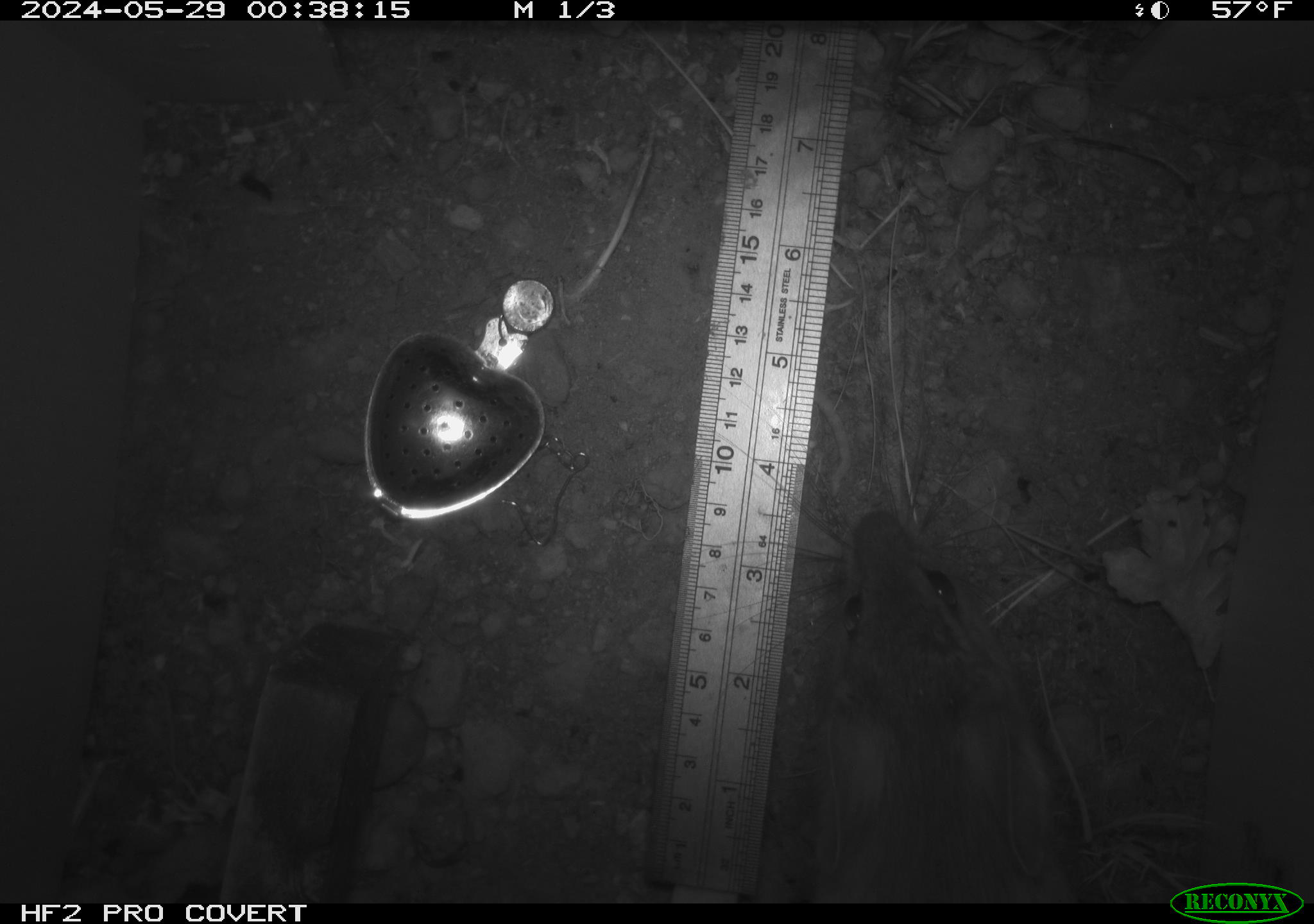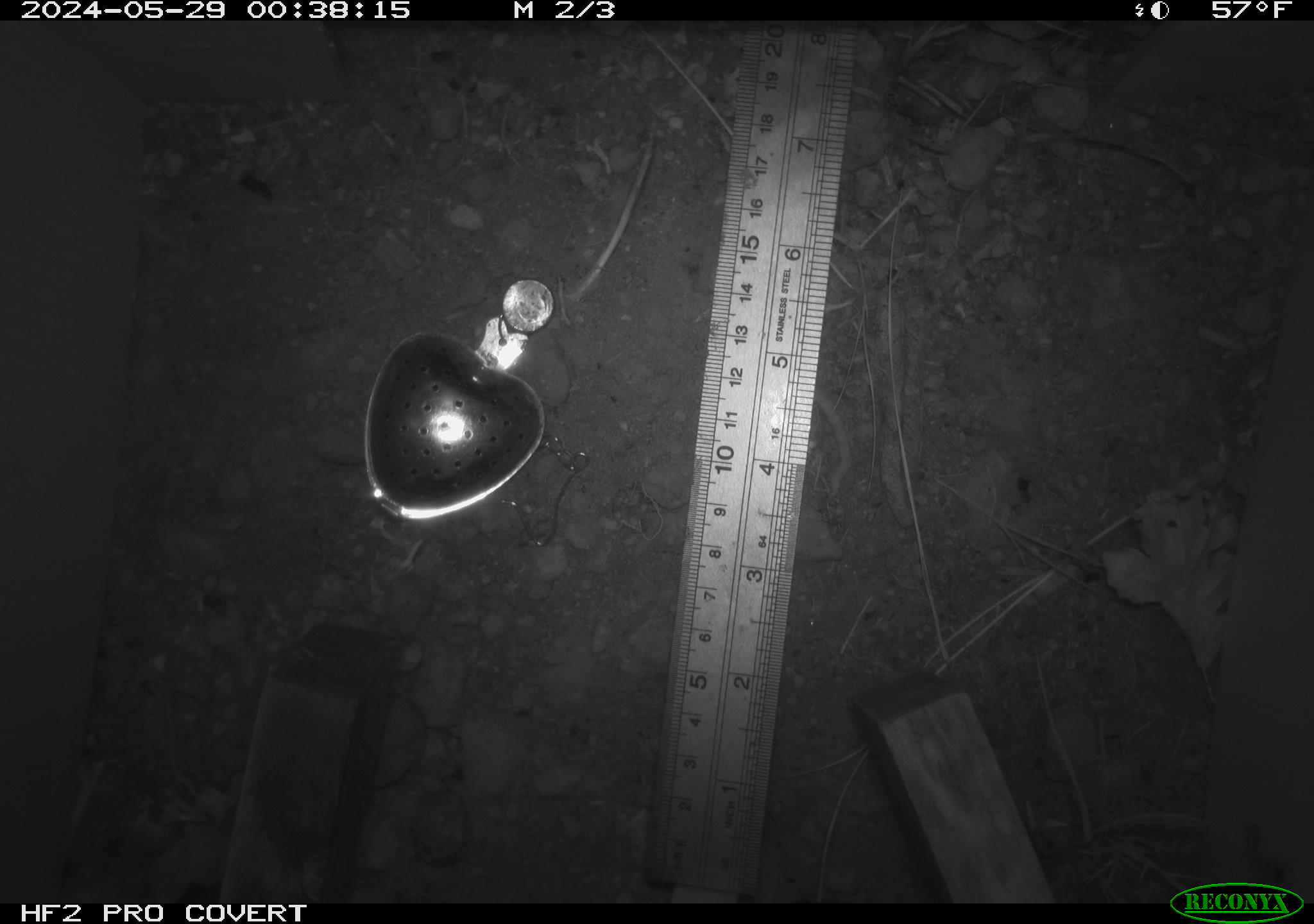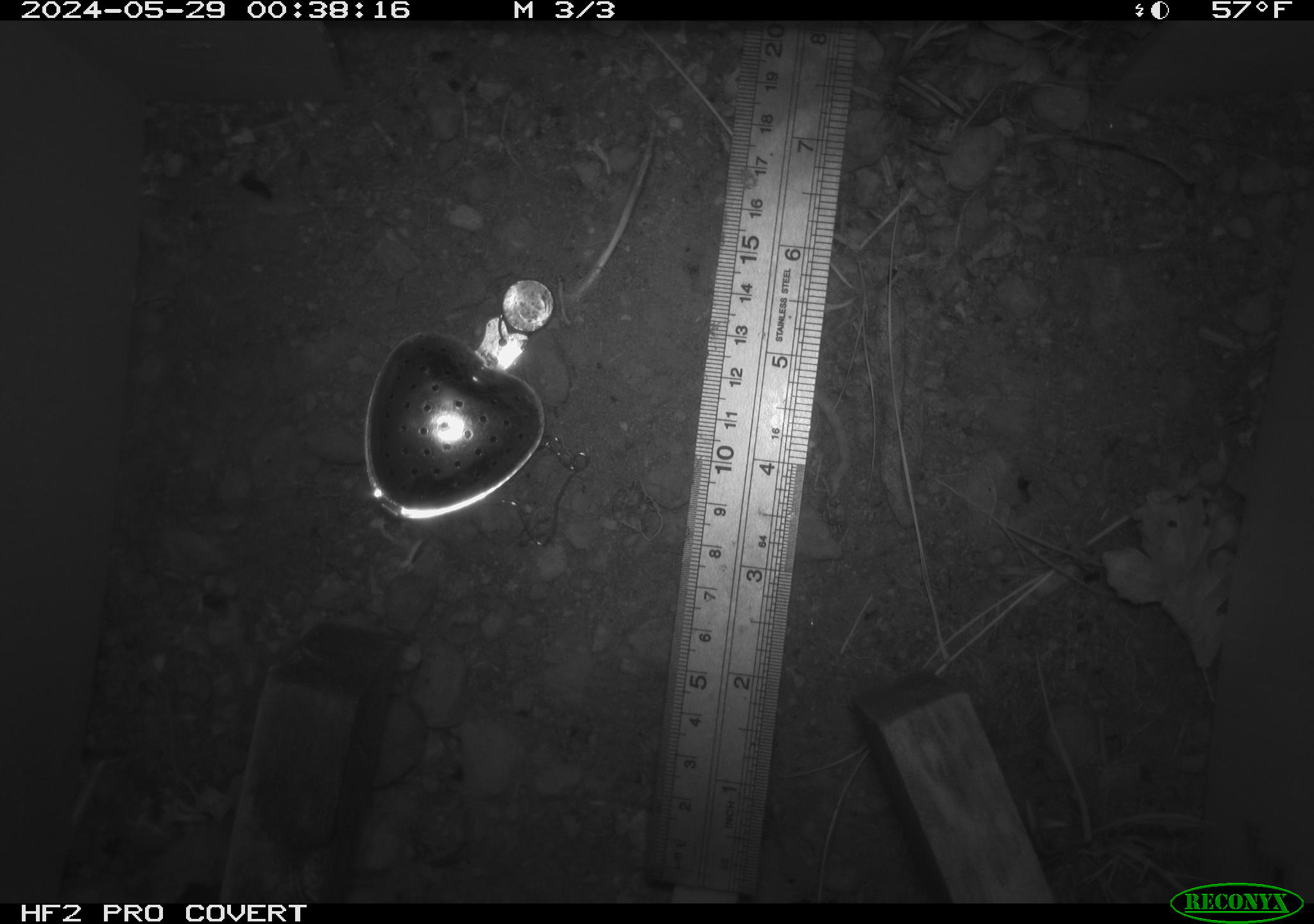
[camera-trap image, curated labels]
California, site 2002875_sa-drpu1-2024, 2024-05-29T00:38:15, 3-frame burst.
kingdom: Animalia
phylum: Chordata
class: Mammalia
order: Rodentia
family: Cricetidae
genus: Neotoma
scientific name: Neotoma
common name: pack rat or woodrat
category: neotoma species